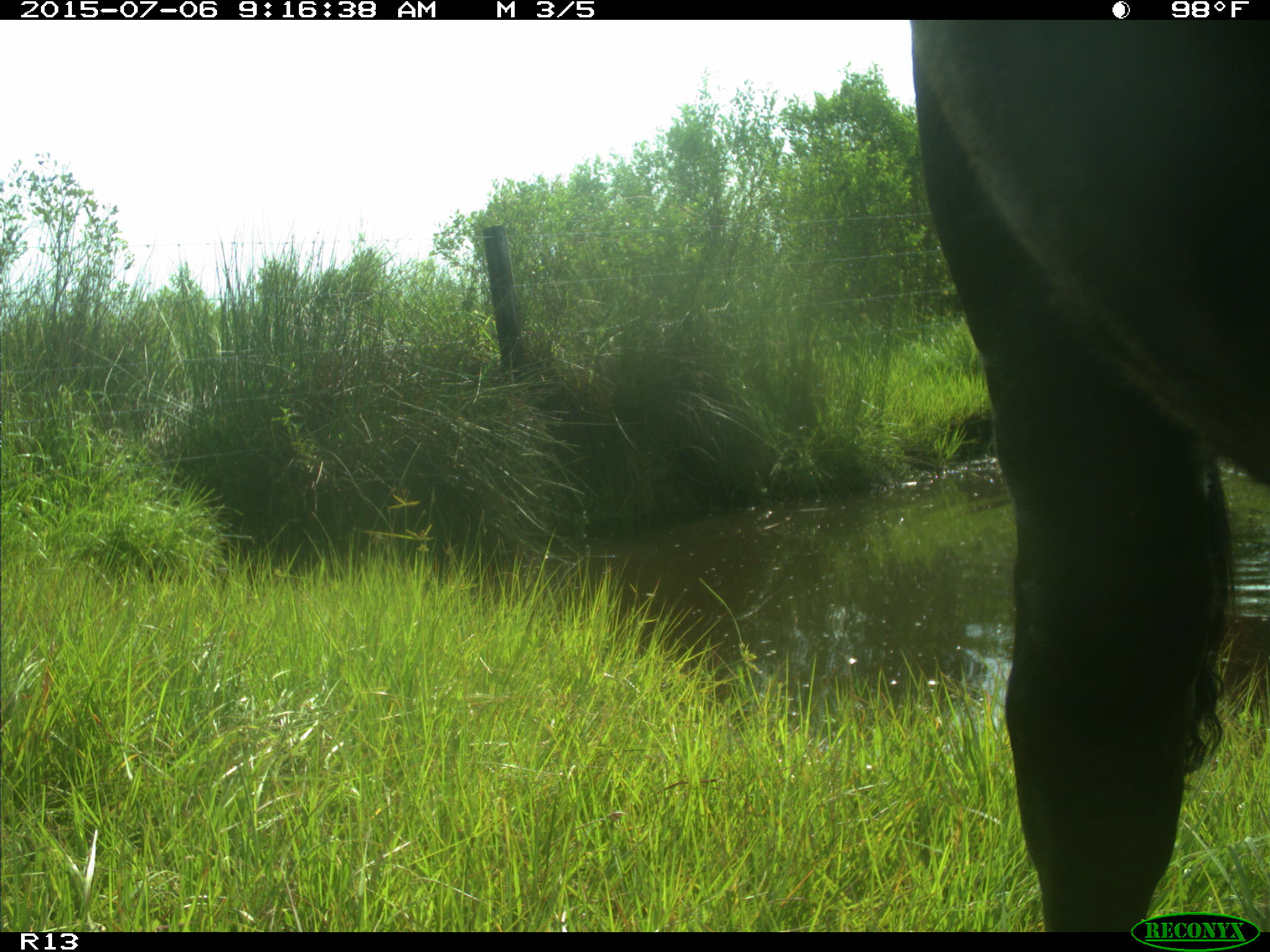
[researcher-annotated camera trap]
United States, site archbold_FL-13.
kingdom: Animalia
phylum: Chordata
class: Mammalia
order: Artiodactyla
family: Bovidae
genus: Bos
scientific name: Bos taurus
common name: domestic cow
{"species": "Bos taurus (domestic cow)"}